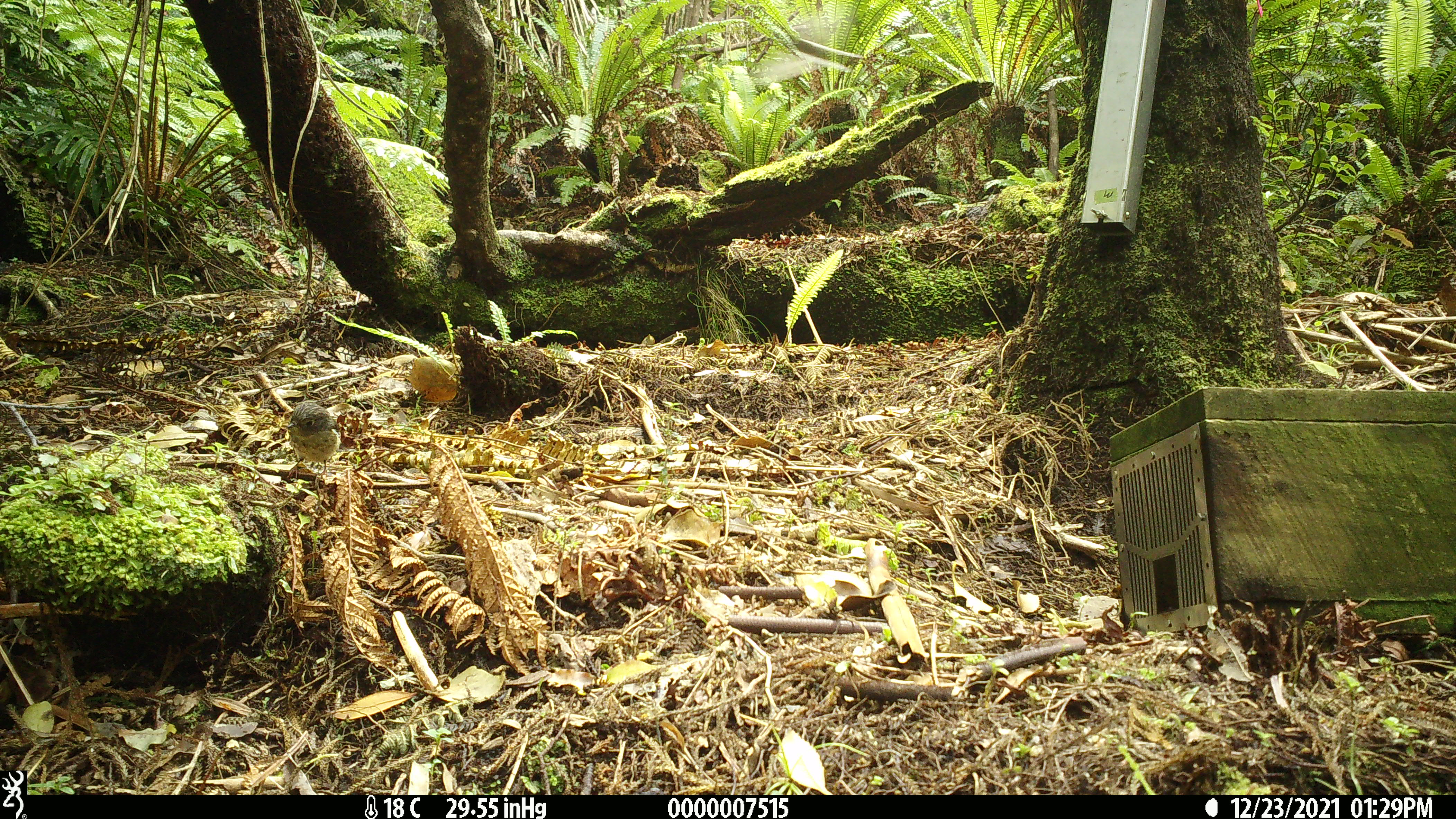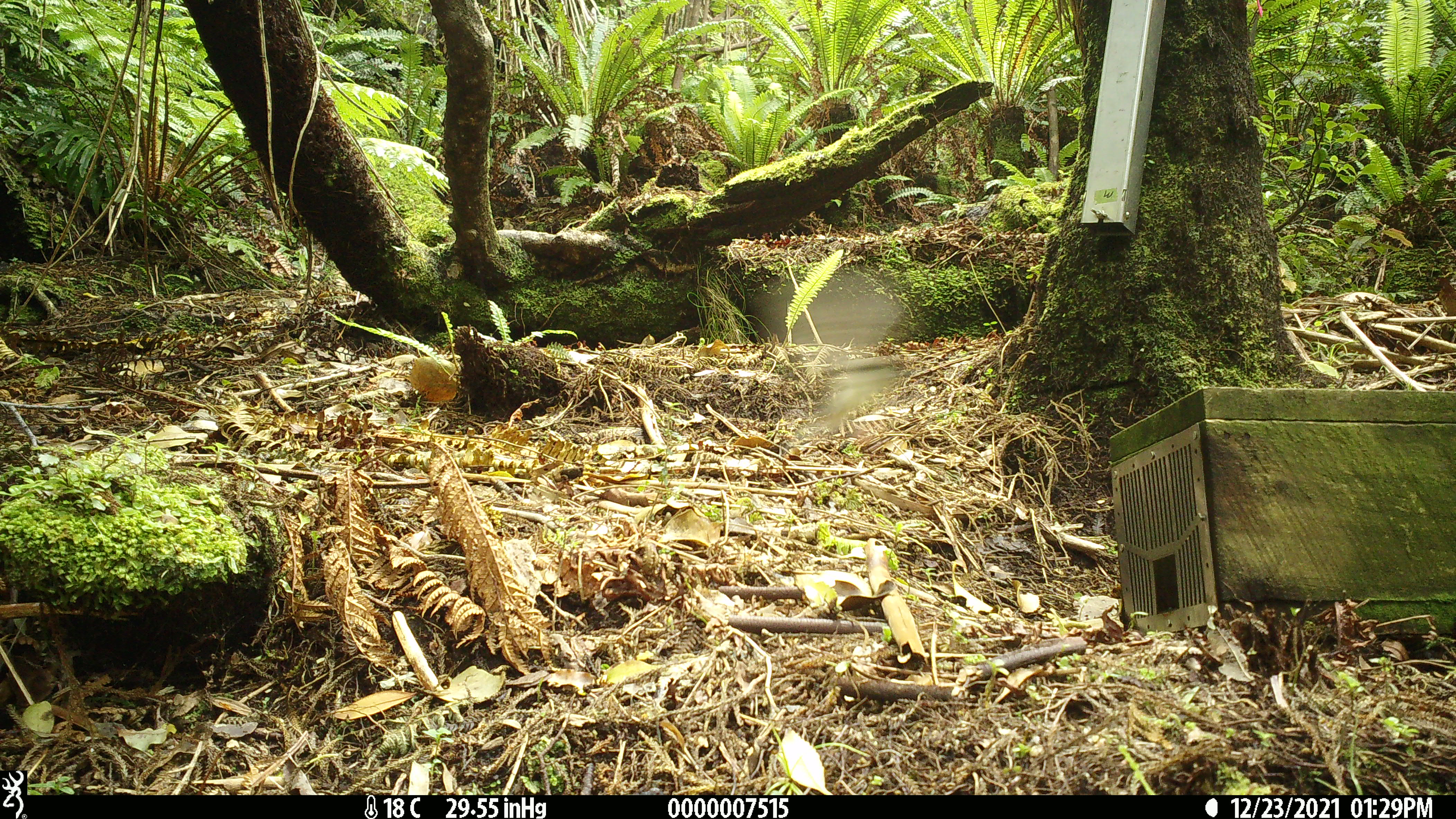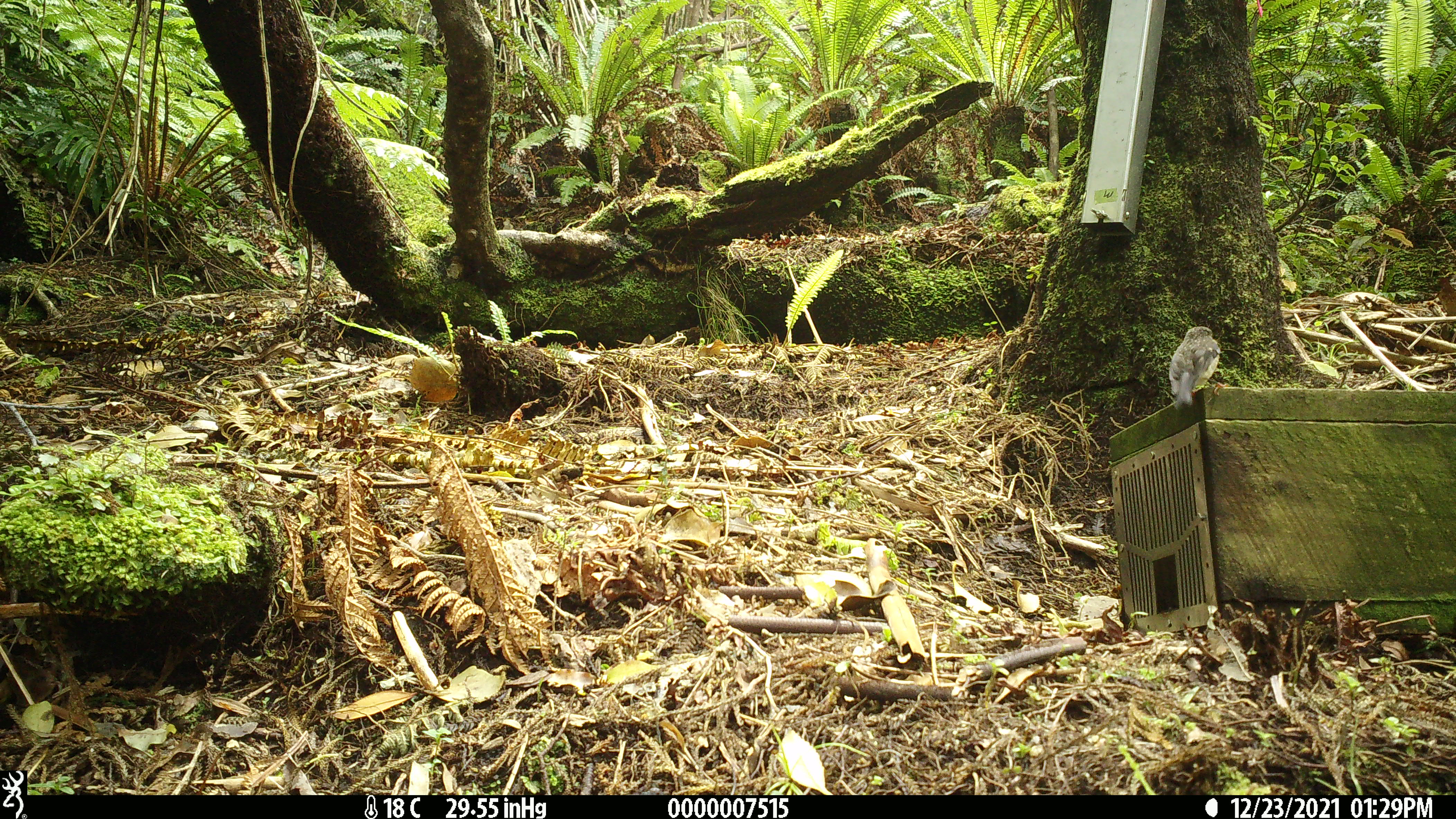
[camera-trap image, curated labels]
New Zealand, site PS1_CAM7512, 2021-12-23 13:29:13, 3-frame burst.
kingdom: Animalia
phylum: Chordata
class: Aves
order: Passeriformes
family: Petroicidae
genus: Petroica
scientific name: Petroica australis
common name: new zealand robin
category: robin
Robin (new zealand robin) (Petroica australis).